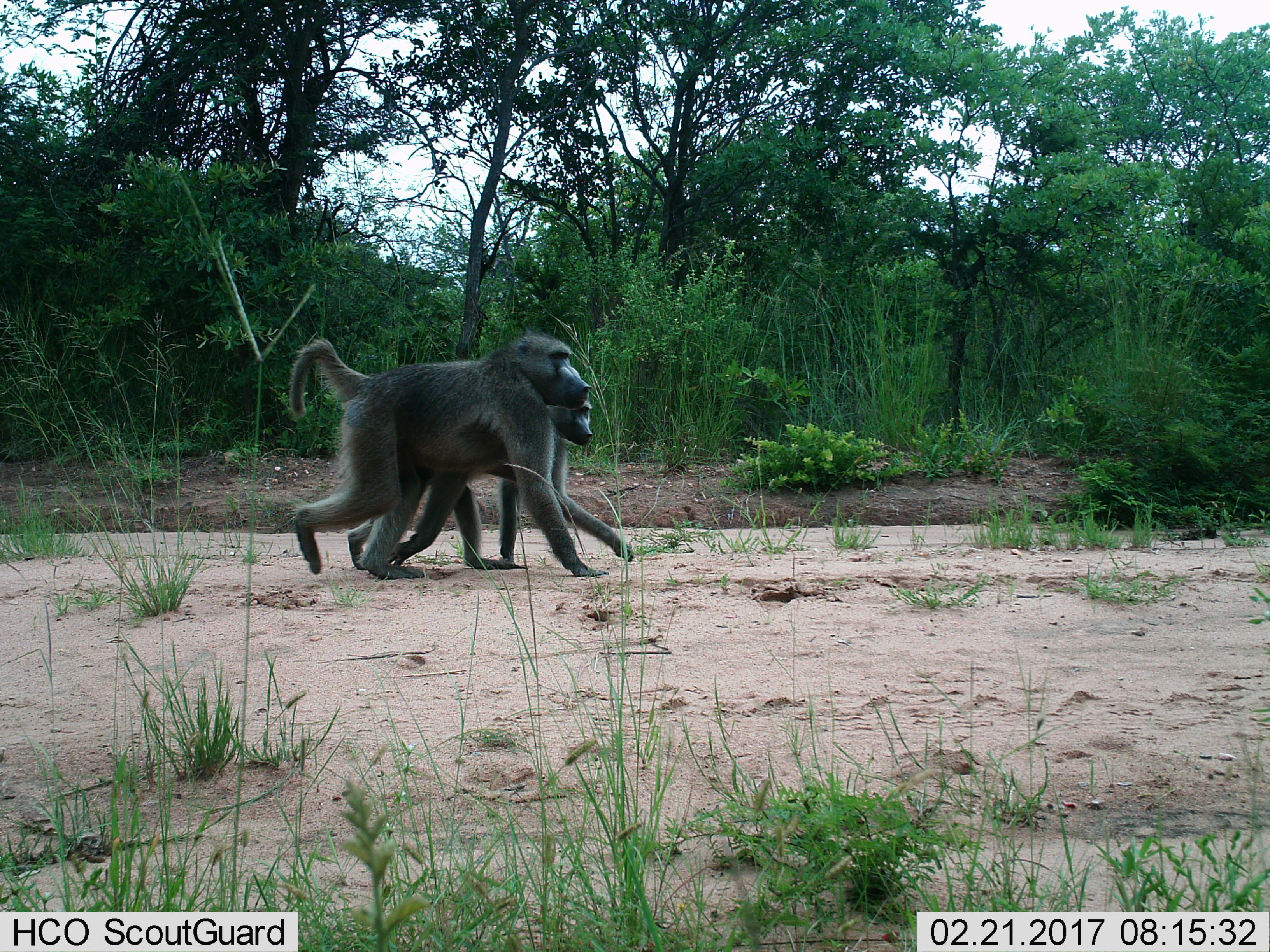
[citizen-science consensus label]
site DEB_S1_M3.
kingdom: Animalia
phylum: Chordata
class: Mammalia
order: Primates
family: Cercopithecidae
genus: Papio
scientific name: Papio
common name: baboon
Baboon (Papio), count 2. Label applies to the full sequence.